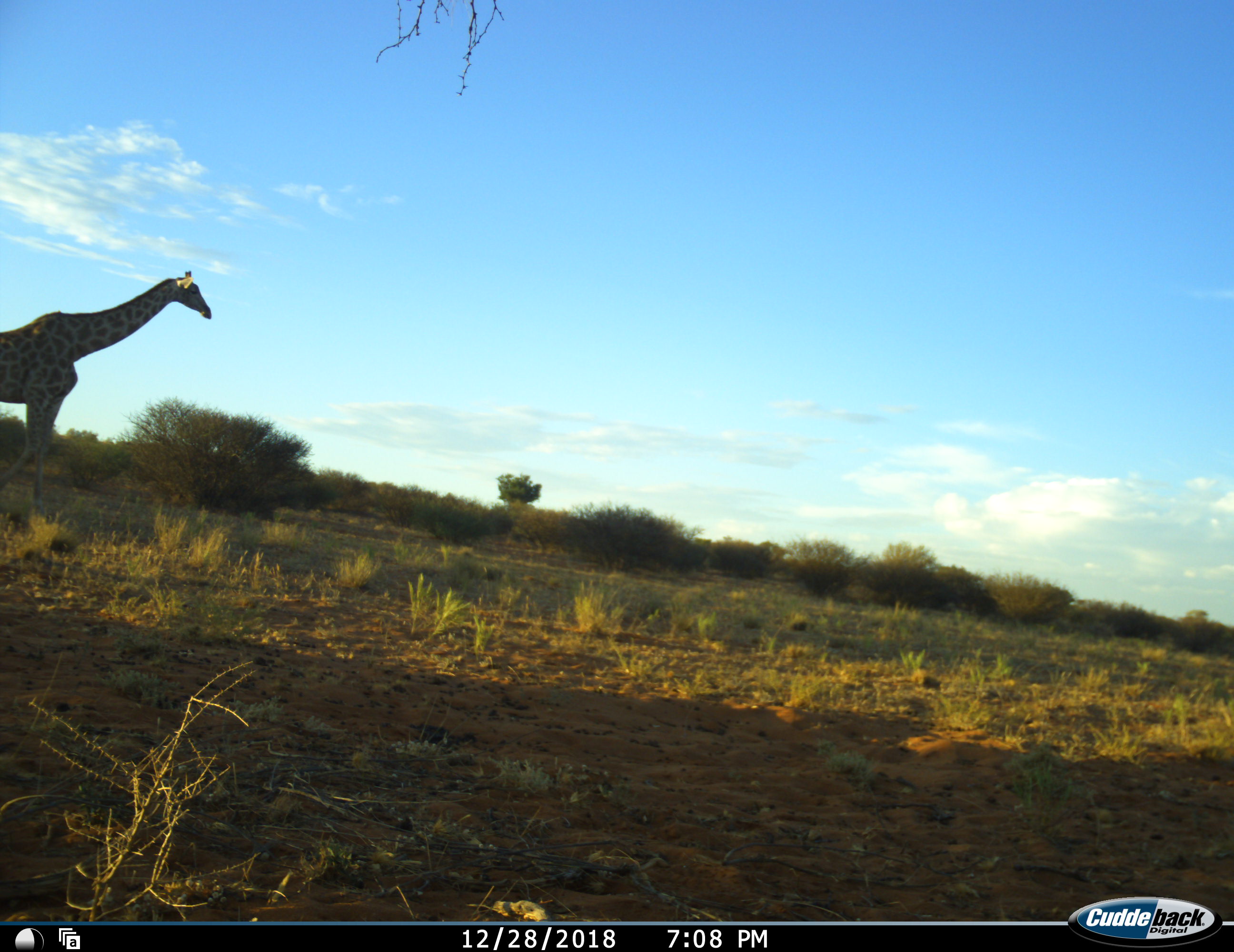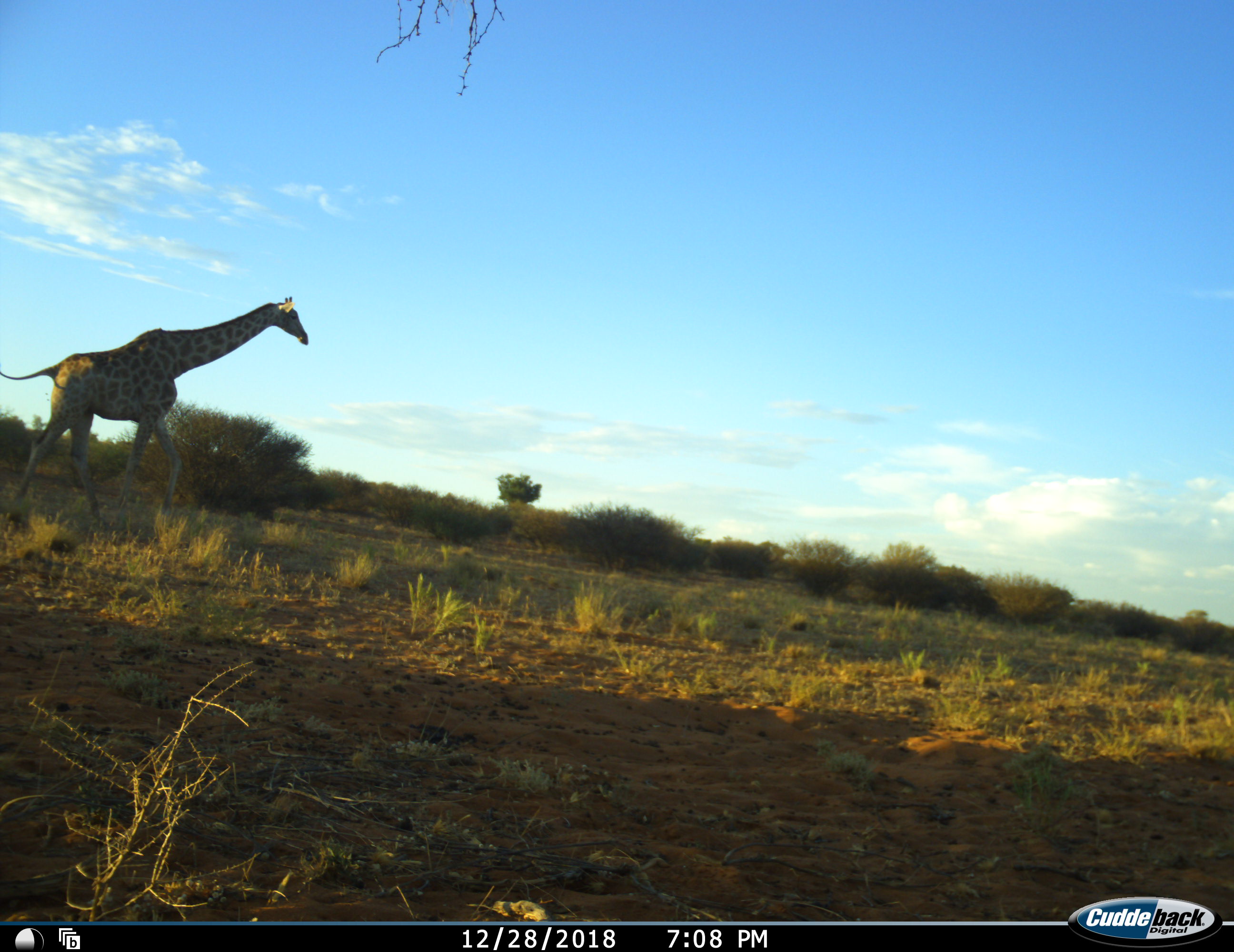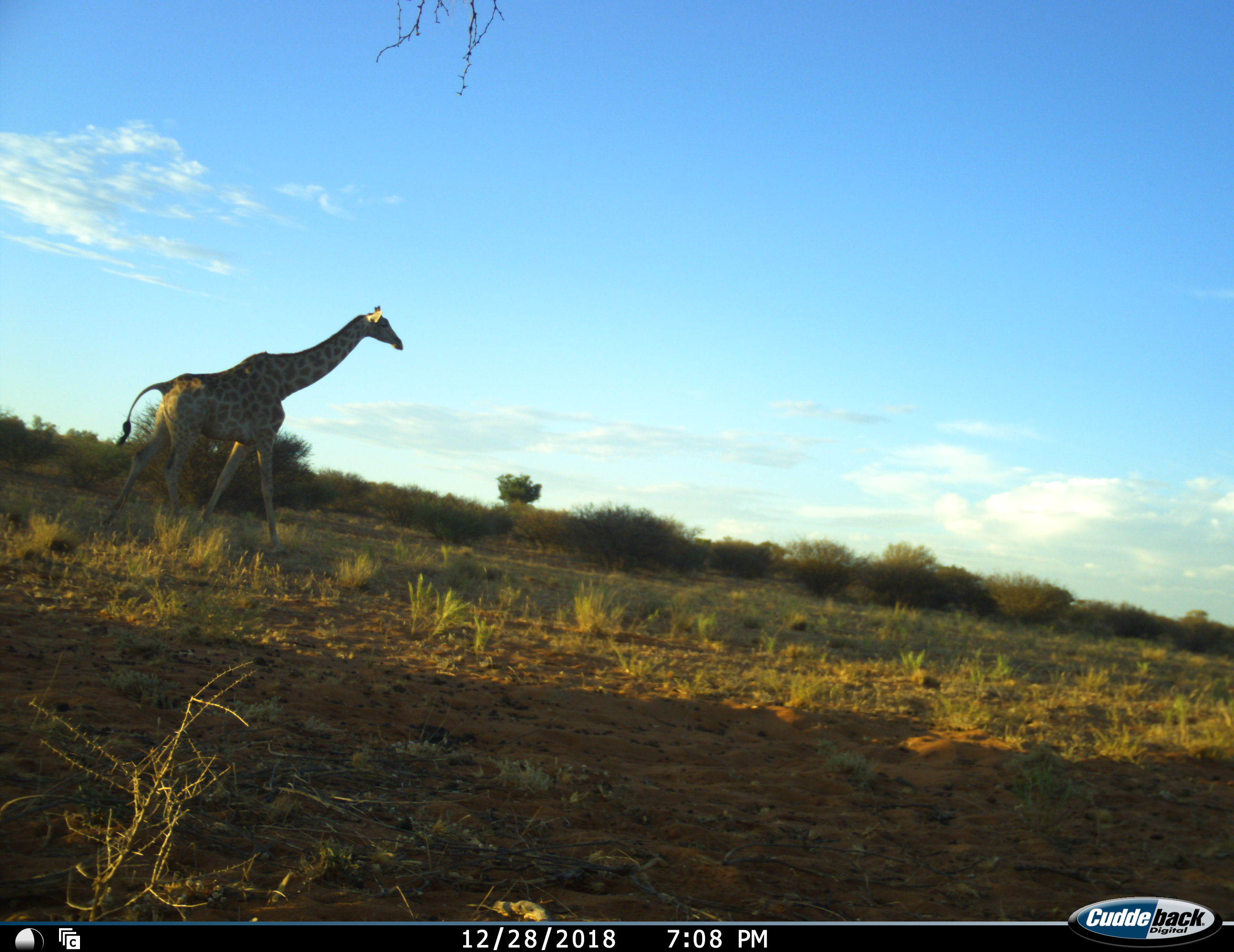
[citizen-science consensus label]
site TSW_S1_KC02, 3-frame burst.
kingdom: Animalia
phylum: Chordata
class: Mammalia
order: Artiodactyla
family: Giraffidae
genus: Giraffa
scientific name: Giraffa camelopardalis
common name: giraffe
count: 1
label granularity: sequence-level